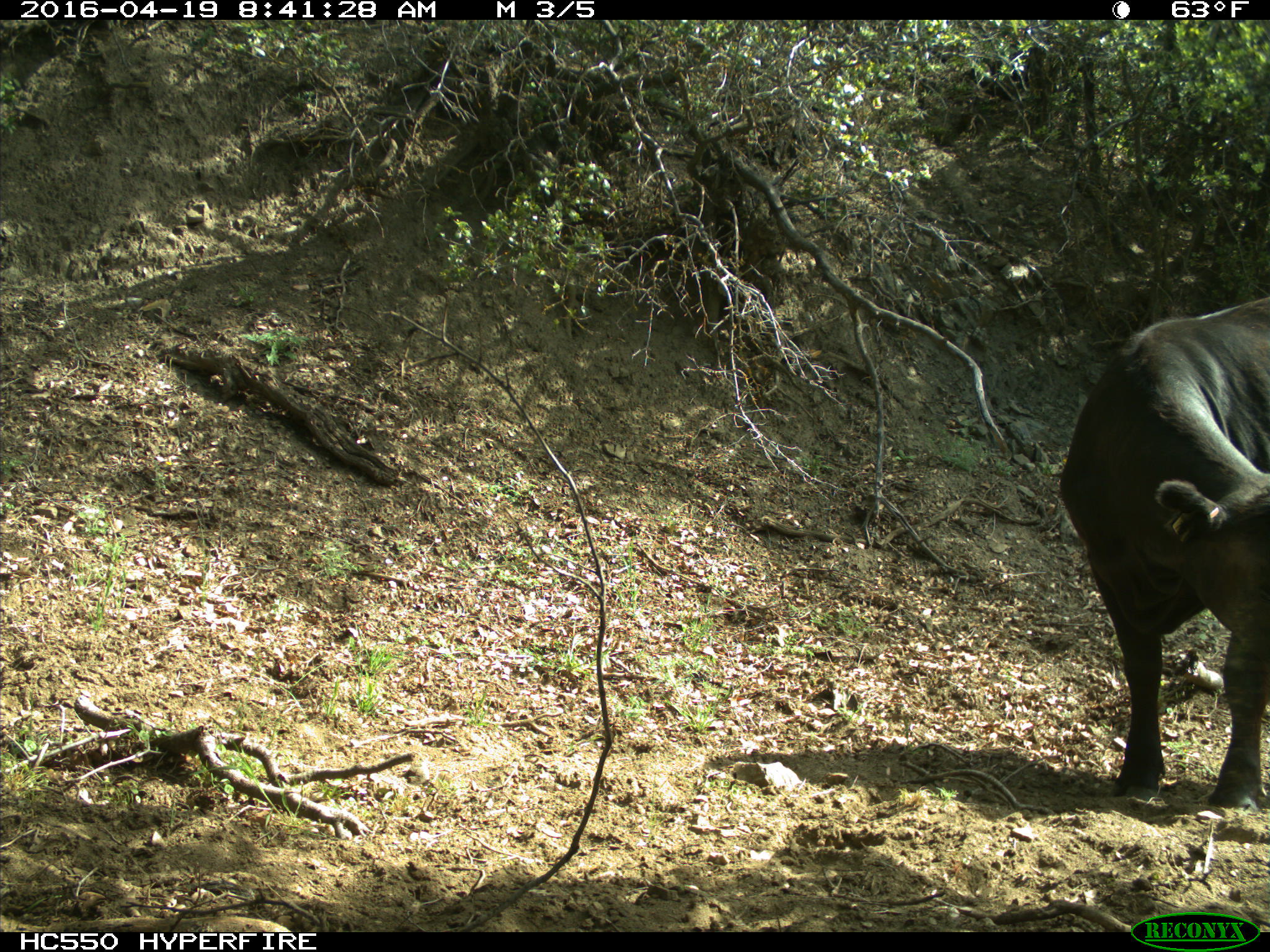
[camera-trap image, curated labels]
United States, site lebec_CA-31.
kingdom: Animalia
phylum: Chordata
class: Mammalia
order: Artiodactyla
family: Bovidae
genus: Bos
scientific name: Bos taurus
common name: domestic cow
Bos taurus (domestic cow).